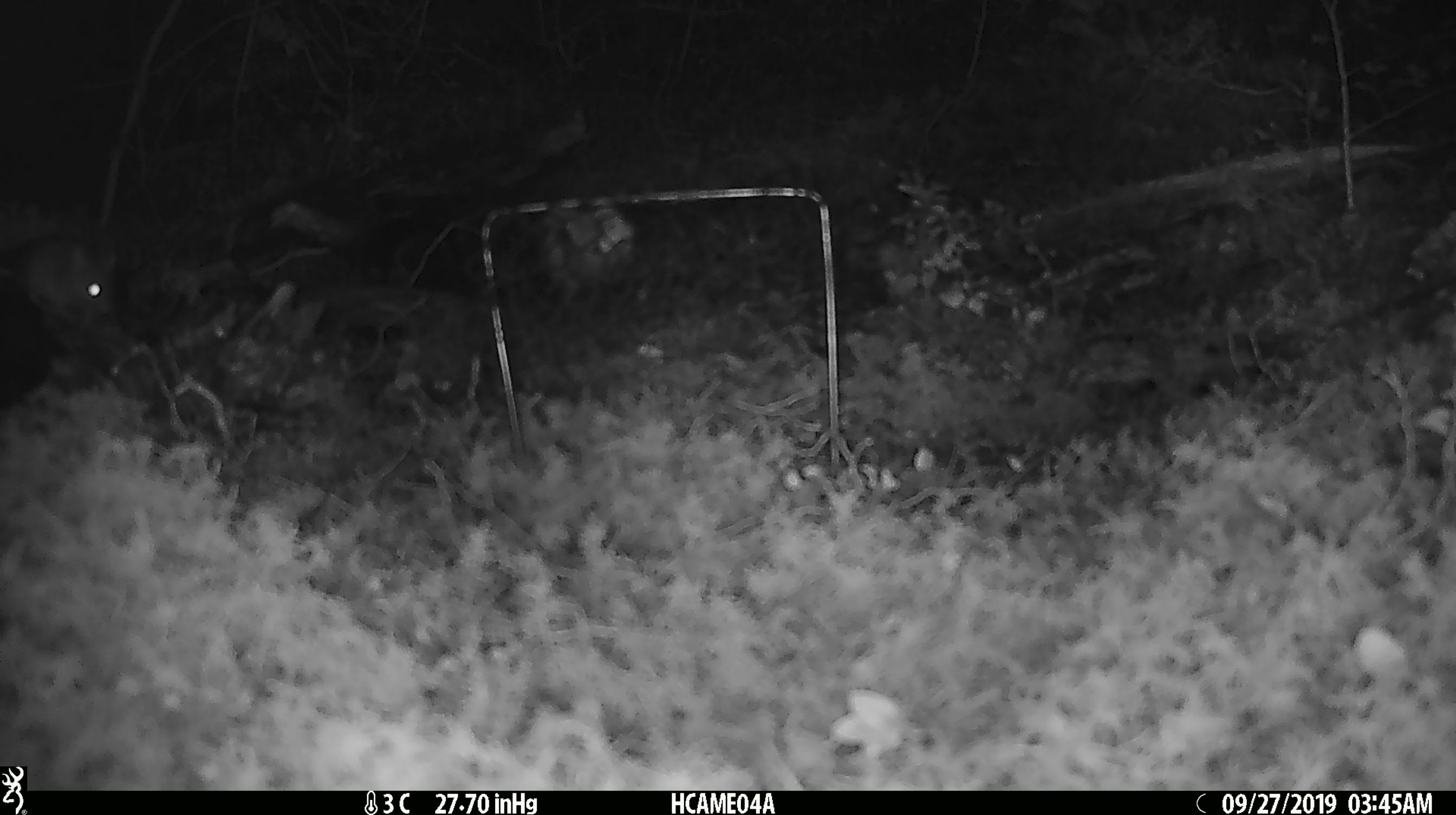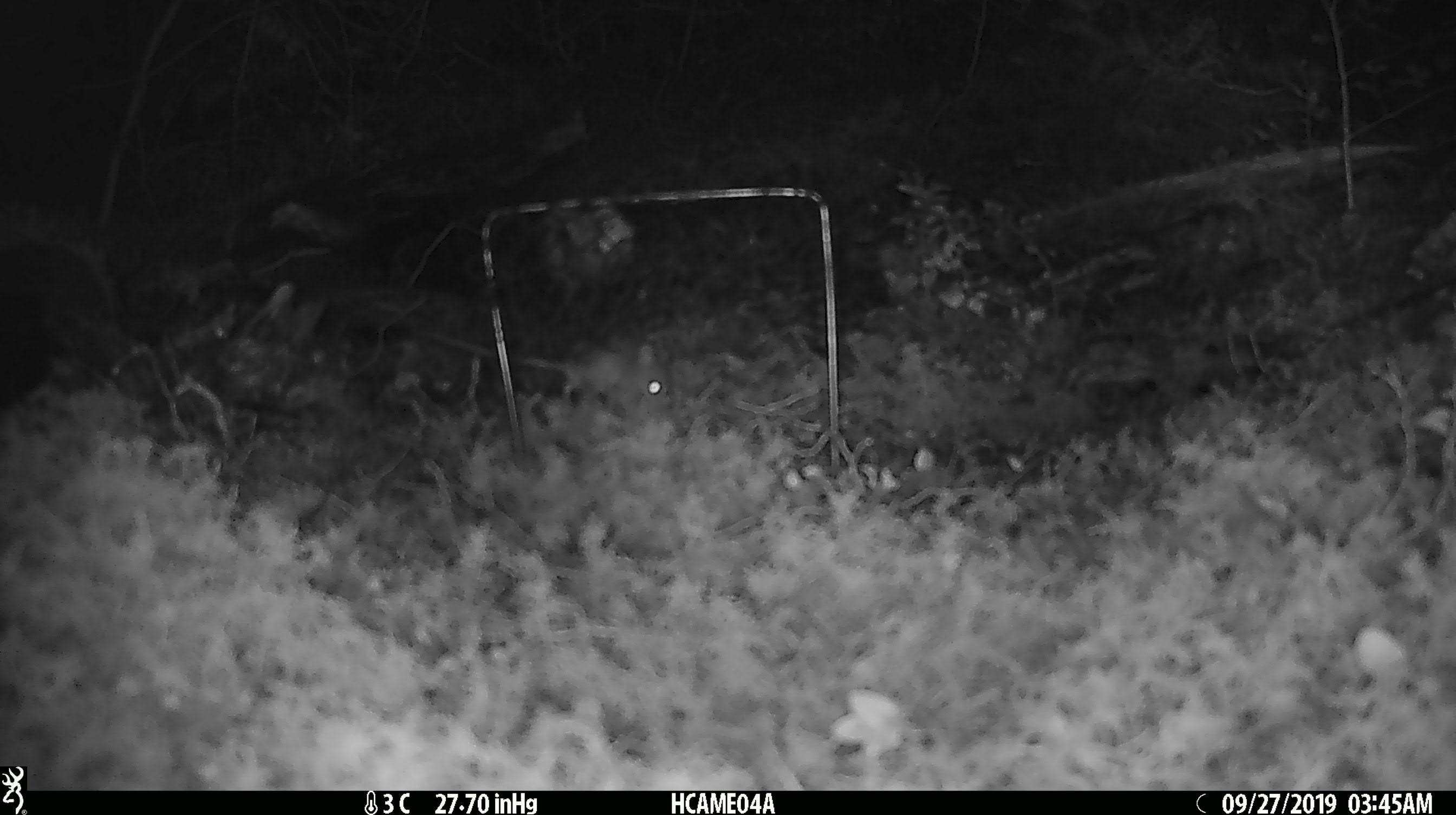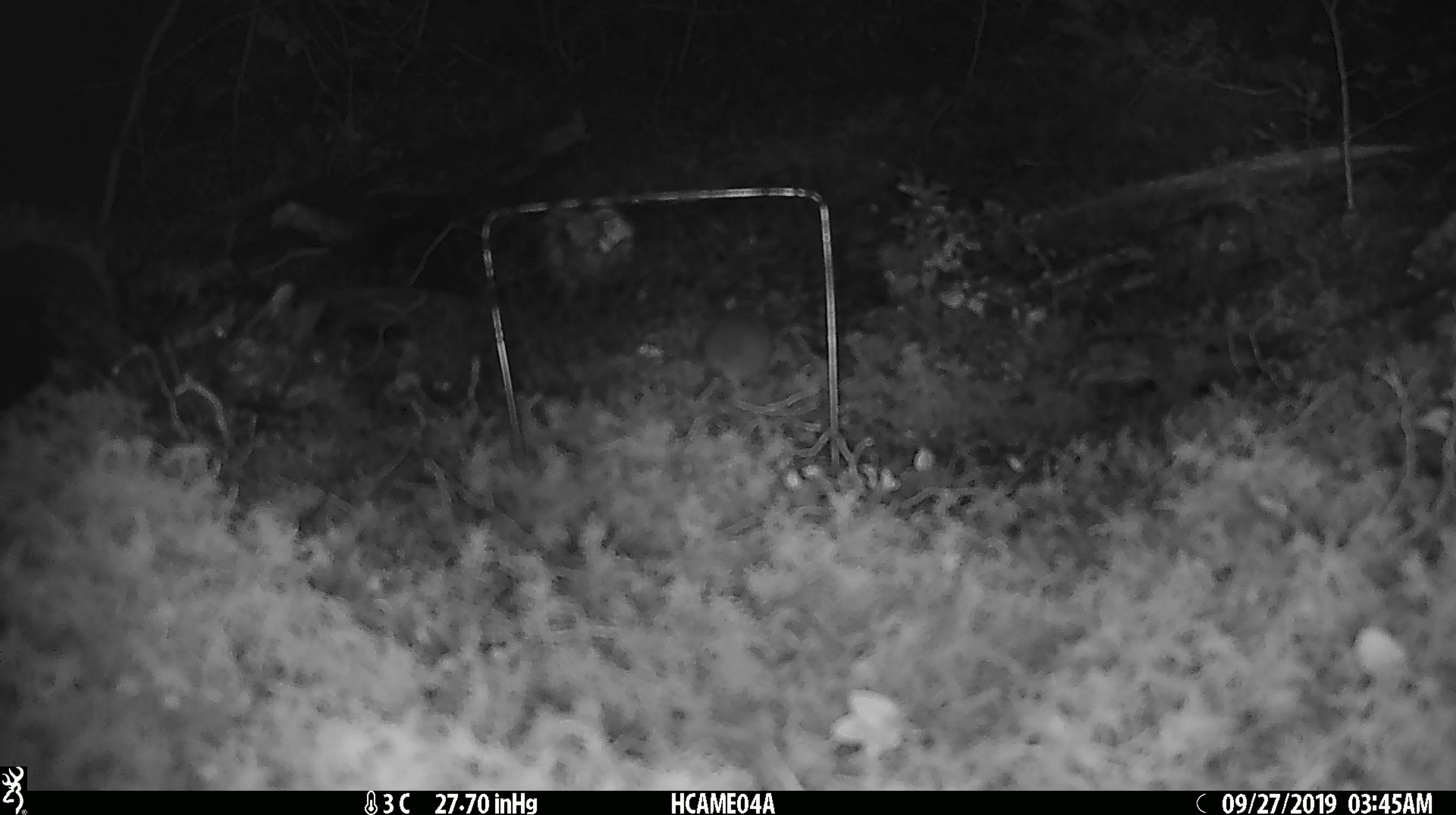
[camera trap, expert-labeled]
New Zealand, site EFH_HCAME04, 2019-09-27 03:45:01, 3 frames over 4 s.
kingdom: Animalia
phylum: Chordata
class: Mammalia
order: Rodentia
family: Muridae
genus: Mus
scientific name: Mus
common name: mouse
Mouse (Mus).